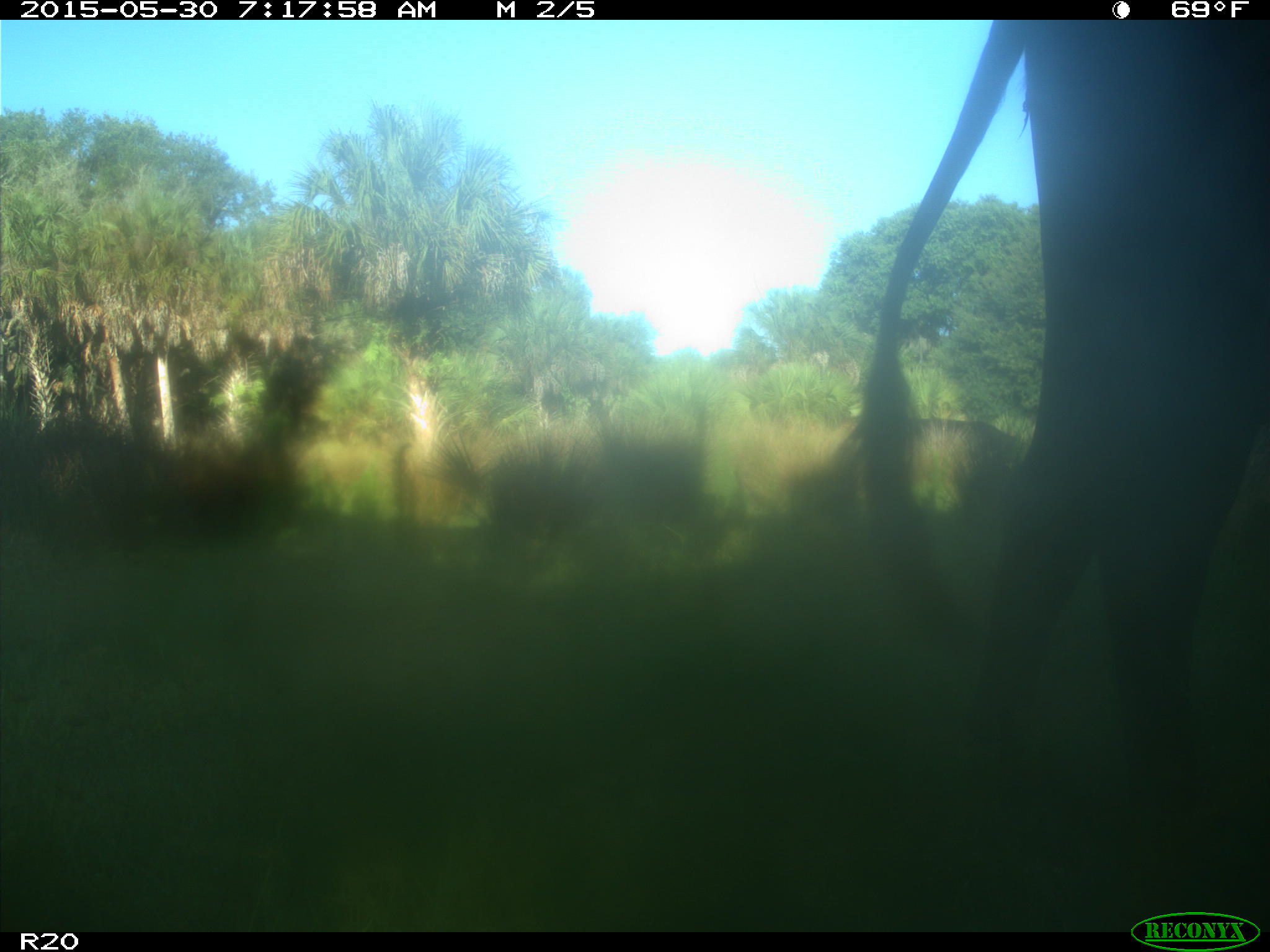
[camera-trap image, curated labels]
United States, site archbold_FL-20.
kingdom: Animalia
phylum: Chordata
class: Mammalia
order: Artiodactyla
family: Bovidae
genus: Bos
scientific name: Bos taurus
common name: domestic cow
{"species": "Bos taurus (domestic cow)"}